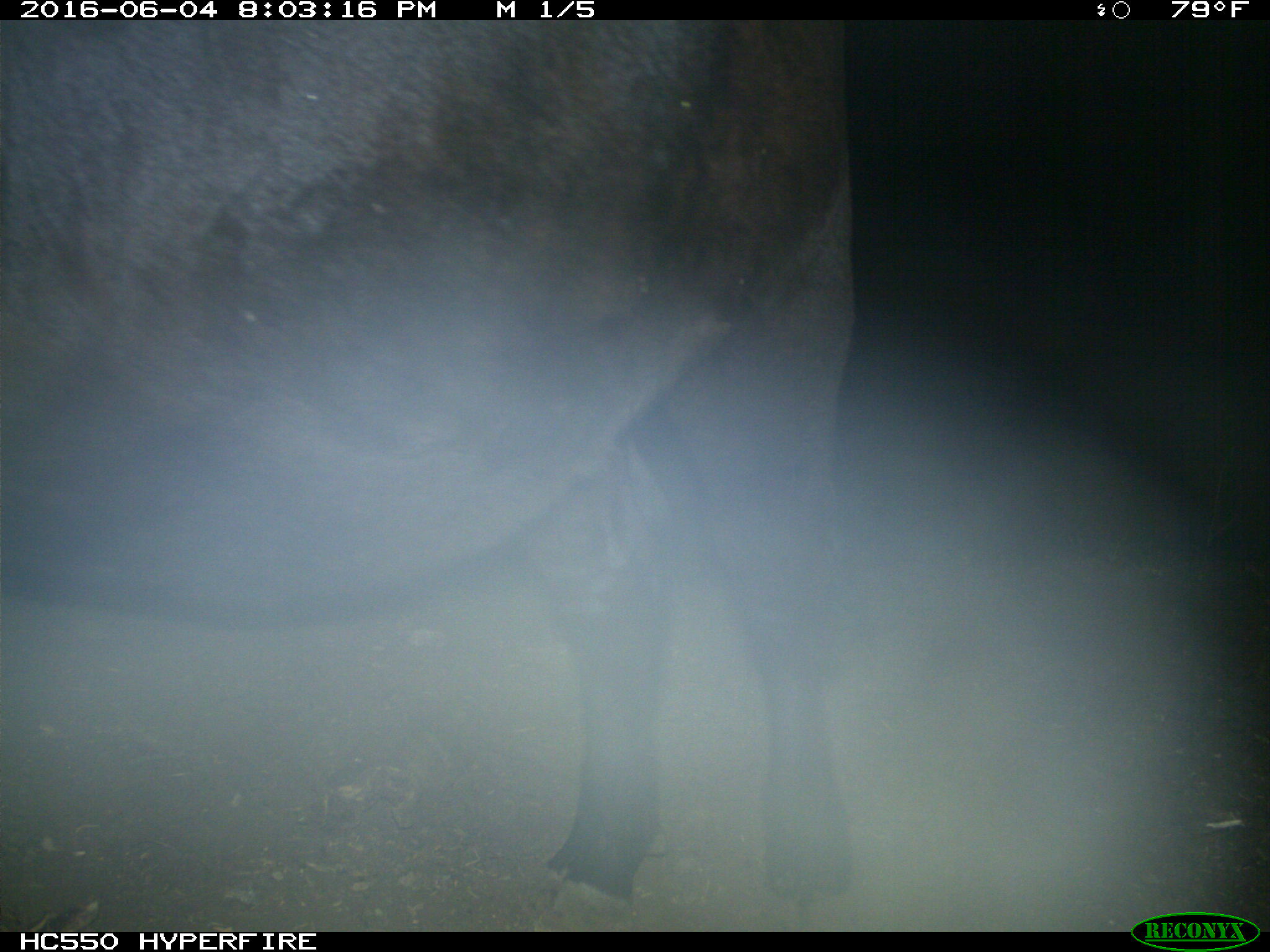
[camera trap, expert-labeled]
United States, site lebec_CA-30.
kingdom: Animalia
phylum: Chordata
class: Mammalia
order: Artiodactyla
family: Bovidae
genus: Bos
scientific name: Bos taurus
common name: domestic cow